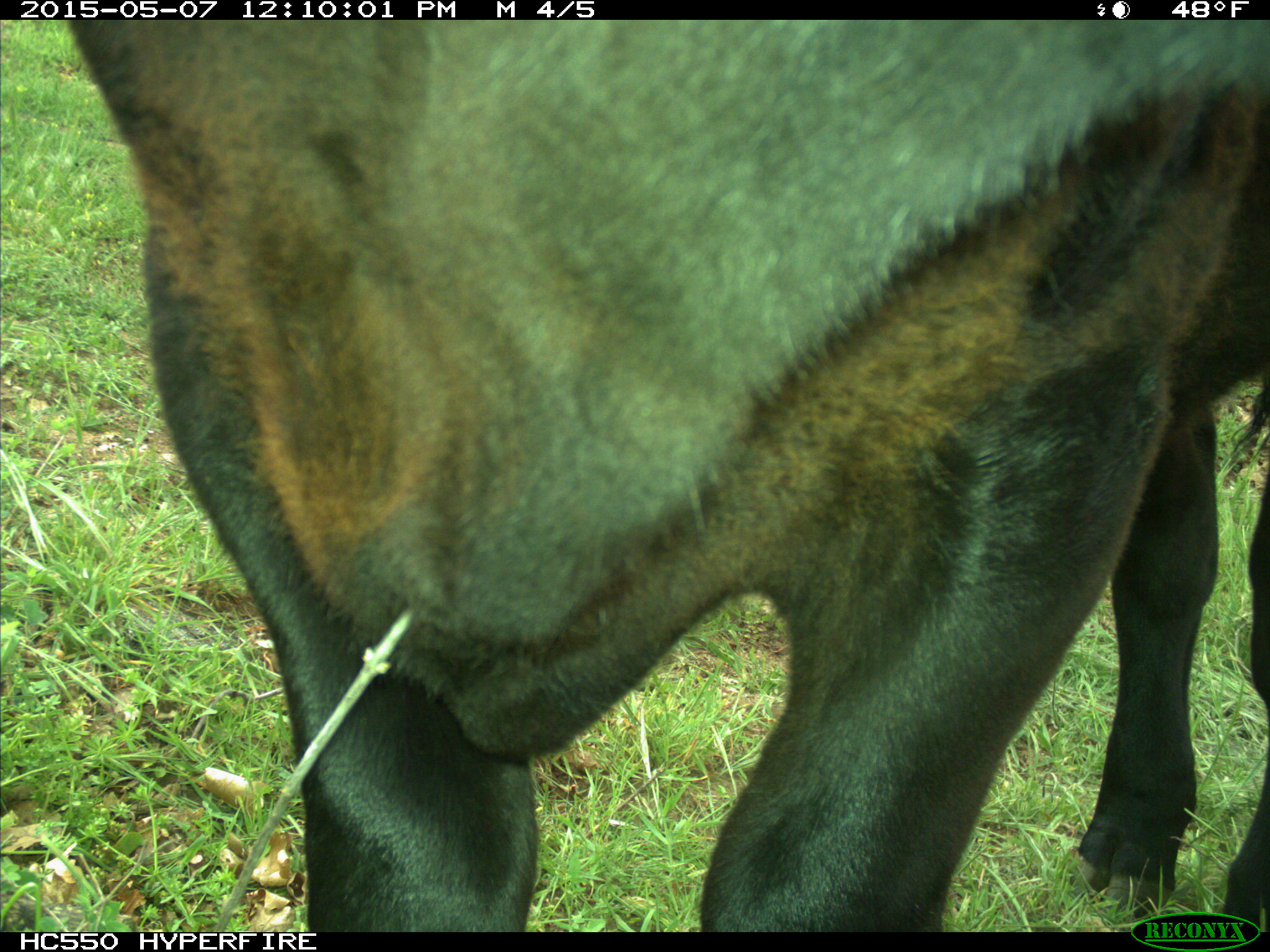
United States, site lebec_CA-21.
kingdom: Animalia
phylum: Chordata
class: Mammalia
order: Artiodactyla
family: Bovidae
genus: Bos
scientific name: Bos taurus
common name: domestic cow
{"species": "Bos taurus (domestic cow)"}